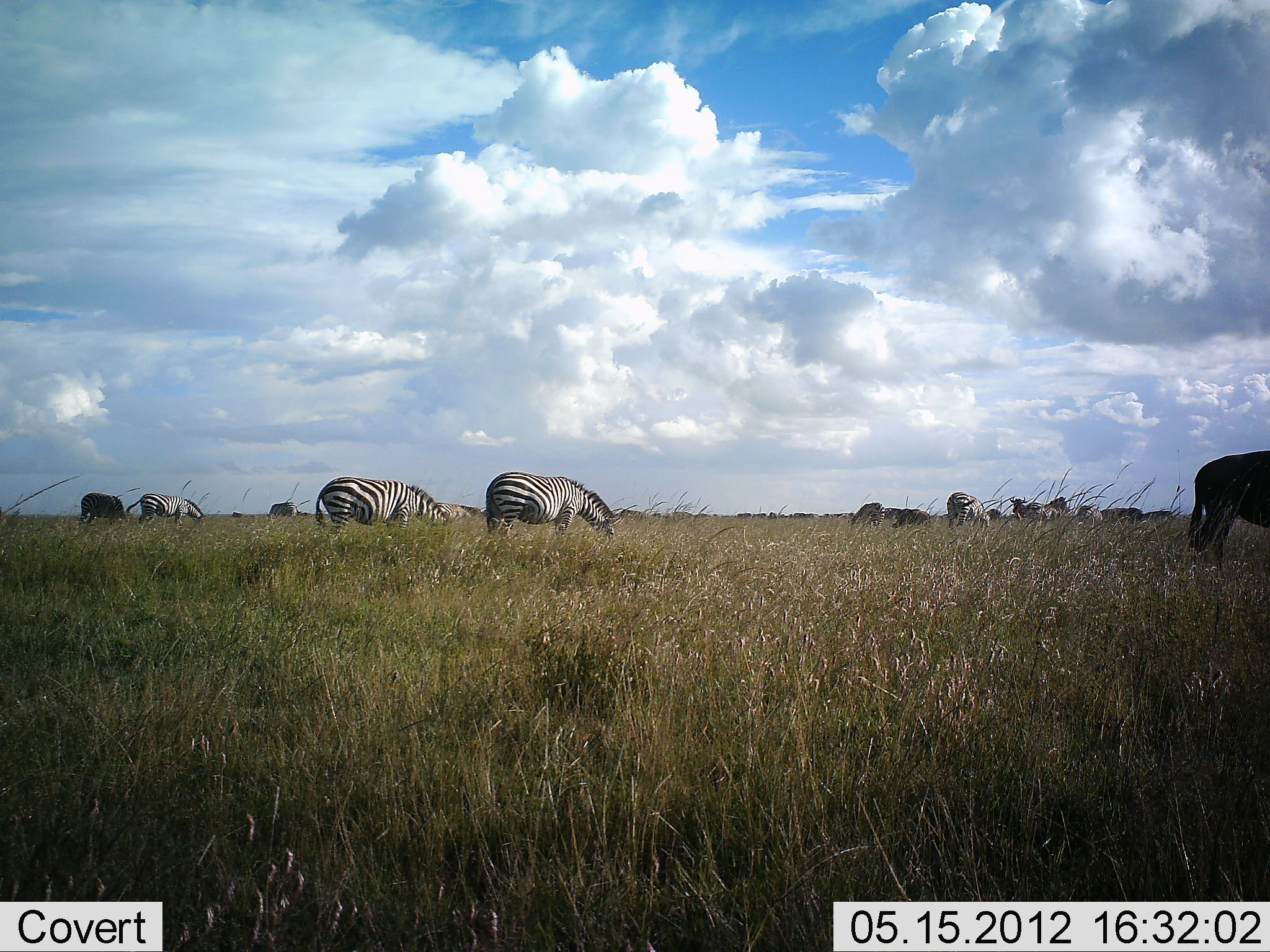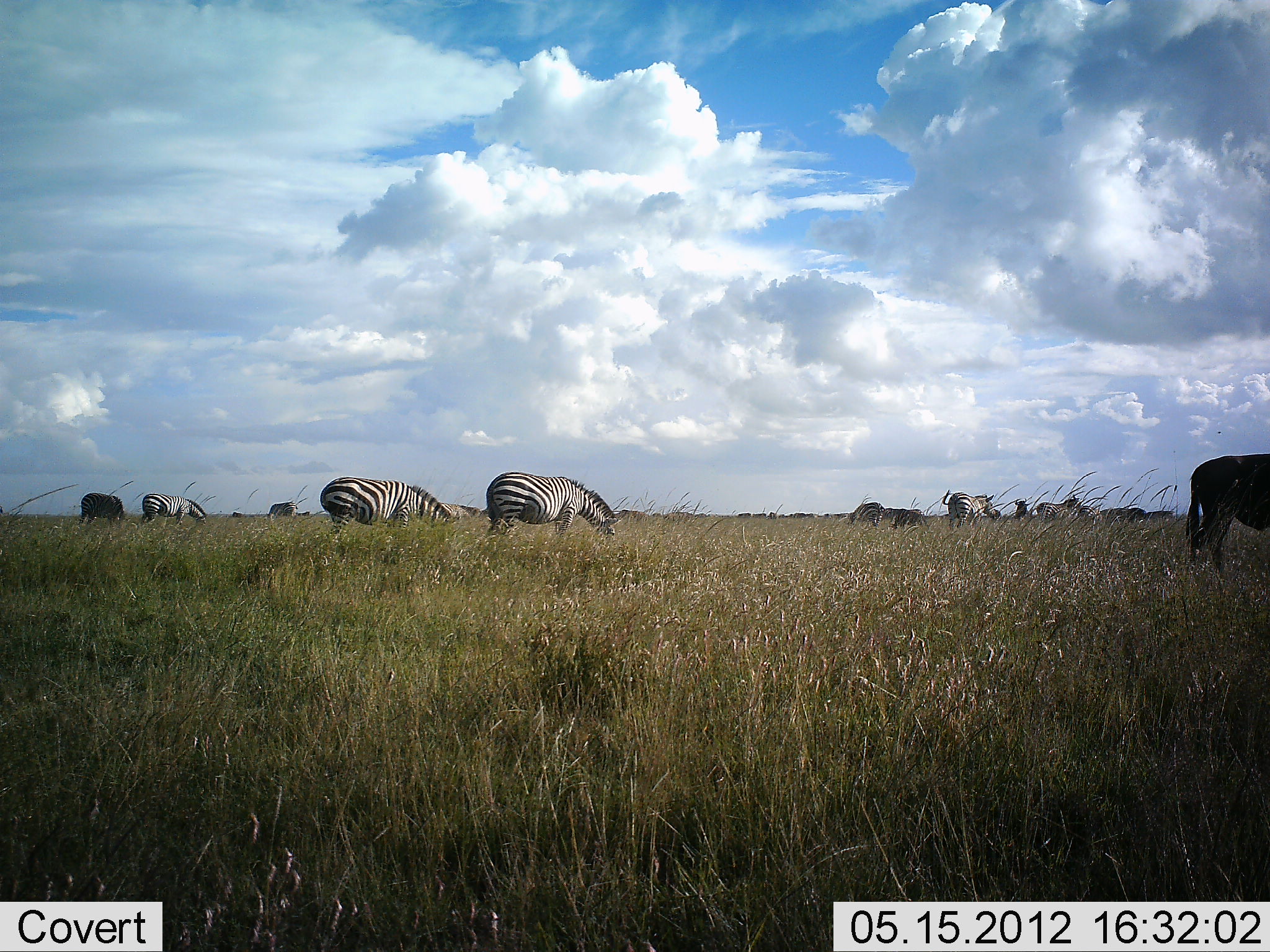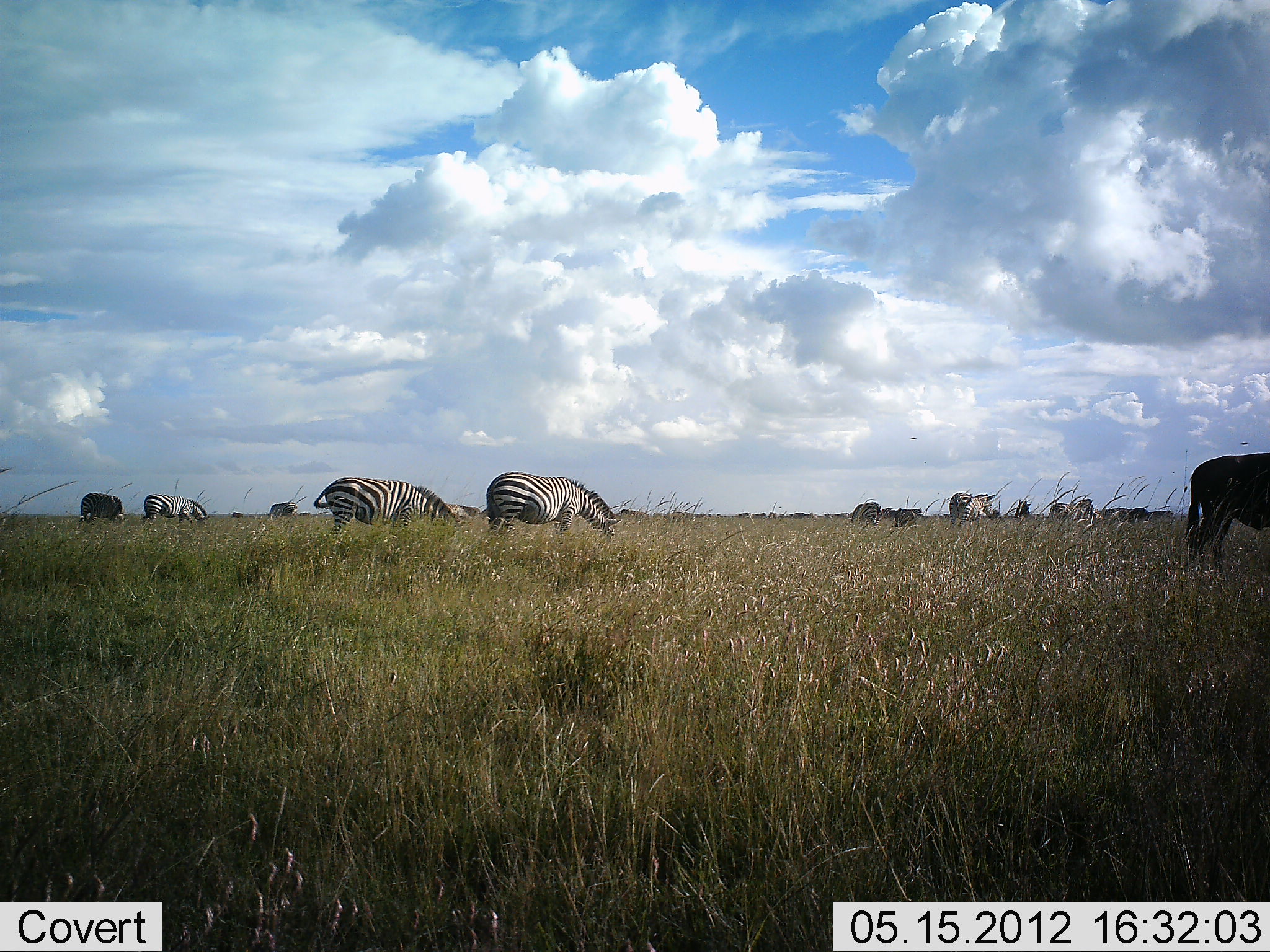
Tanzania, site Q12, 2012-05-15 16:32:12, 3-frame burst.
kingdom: Animalia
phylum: Chordata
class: Mammalia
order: Artiodactyla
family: Bovidae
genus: Connochaetes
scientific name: Connochaetes taurinus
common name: blue wildebeest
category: wildebeest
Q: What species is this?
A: Wildebeest (blue wildebeest) (Connochaetes taurinus).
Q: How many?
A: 4.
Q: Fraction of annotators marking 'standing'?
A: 40%.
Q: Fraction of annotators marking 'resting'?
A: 0%.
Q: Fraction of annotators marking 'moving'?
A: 20%.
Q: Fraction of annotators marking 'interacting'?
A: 0%.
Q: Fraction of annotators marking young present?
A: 0%.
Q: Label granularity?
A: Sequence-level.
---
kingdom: Animalia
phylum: Chordata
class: Mammalia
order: Perissodactyla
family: Equidae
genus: Equus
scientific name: Equus quagga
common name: plains zebra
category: zebra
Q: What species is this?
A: Zebra (plains zebra) (Equus quagga).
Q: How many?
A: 8.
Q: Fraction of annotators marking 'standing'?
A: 44%.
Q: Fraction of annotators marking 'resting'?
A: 0%.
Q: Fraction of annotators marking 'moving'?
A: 6%.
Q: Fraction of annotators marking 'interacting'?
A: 0%.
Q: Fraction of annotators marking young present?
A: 6%.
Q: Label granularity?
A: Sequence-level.